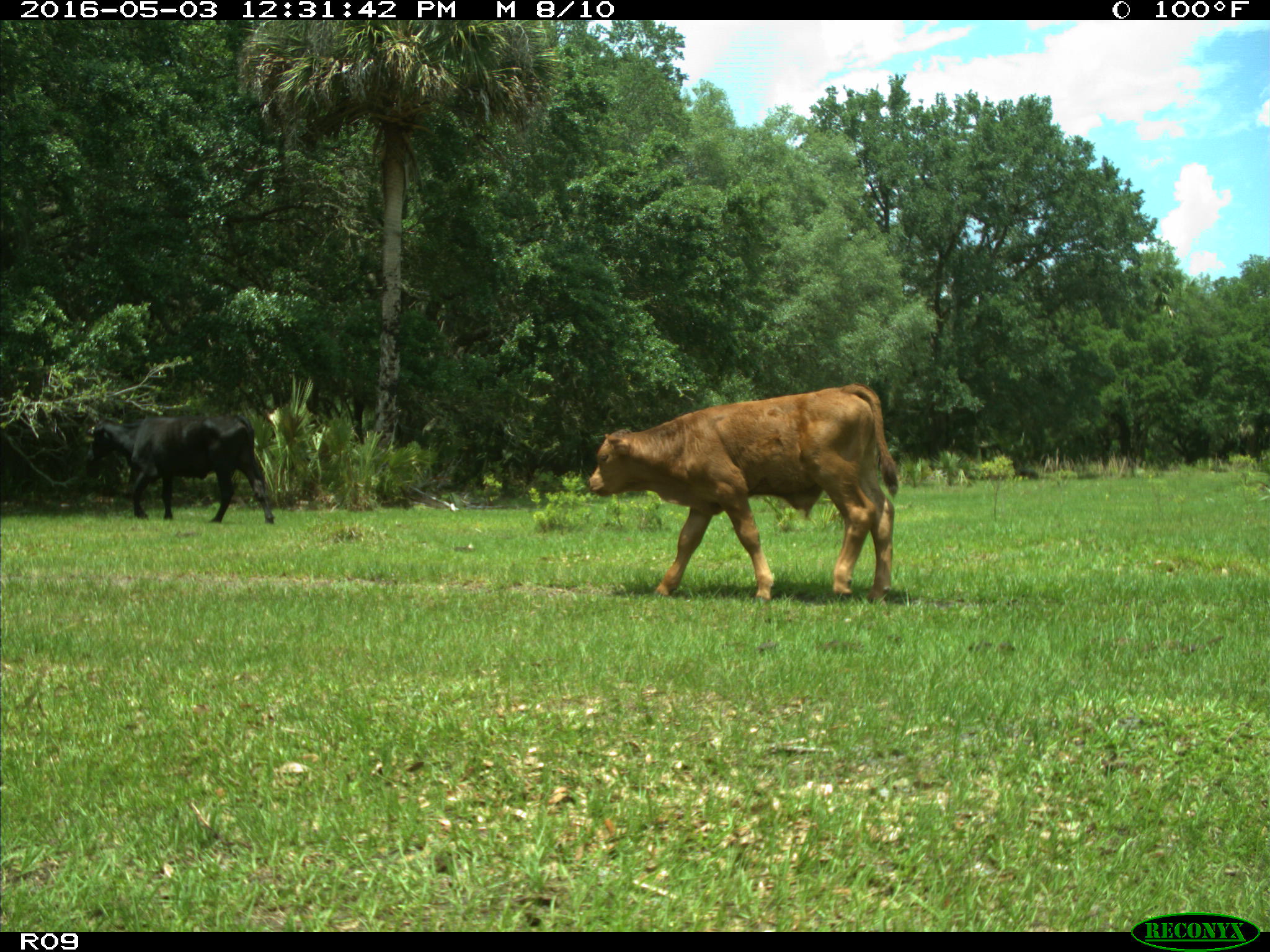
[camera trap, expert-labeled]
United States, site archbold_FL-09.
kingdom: Animalia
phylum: Chordata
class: Mammalia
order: Artiodactyla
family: Bovidae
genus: Bos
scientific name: Bos taurus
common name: domestic cow